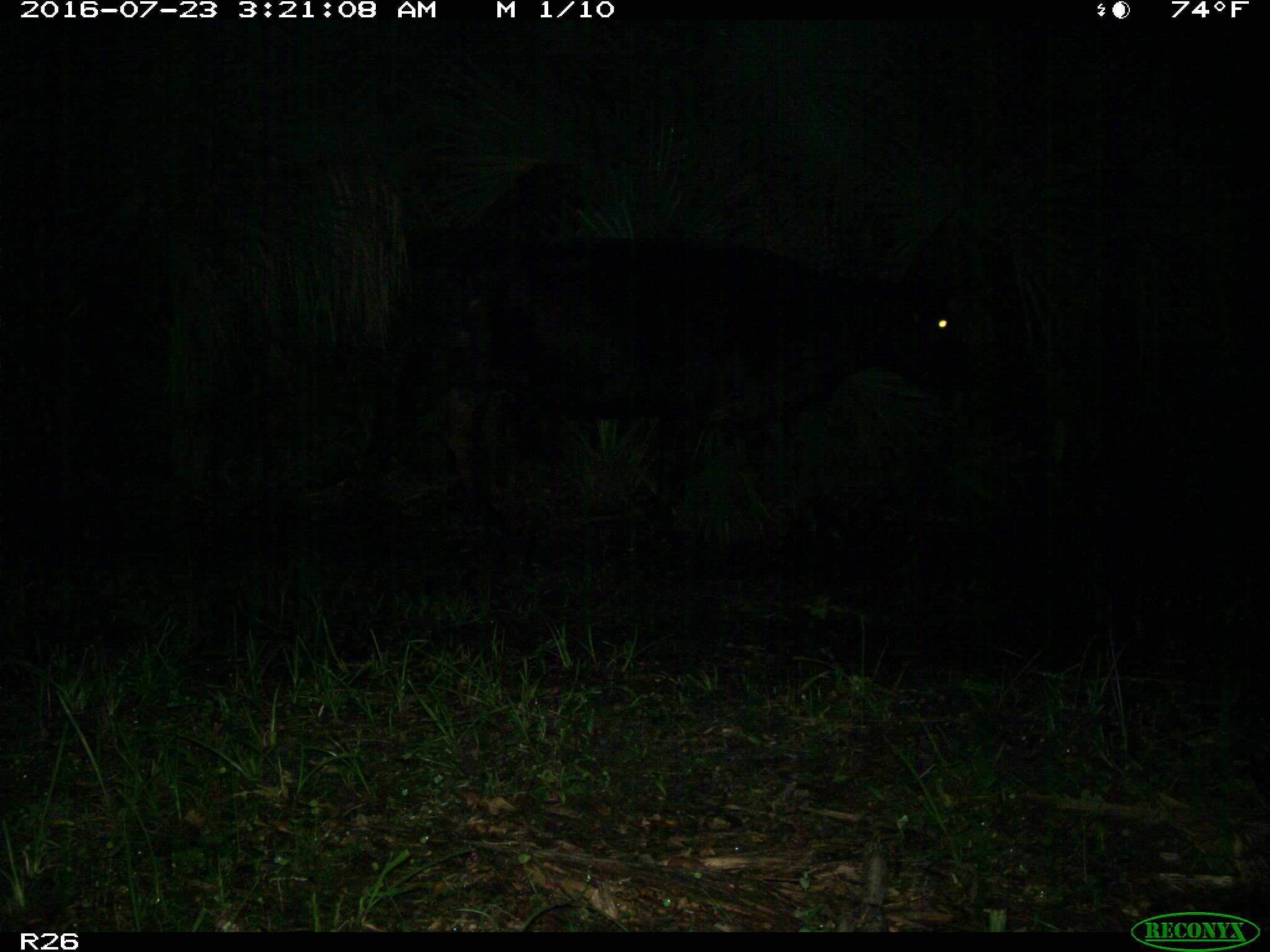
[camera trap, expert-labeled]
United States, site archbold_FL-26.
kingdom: Animalia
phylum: Chordata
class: Mammalia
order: Artiodactyla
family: Bovidae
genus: Bos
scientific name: Bos taurus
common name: domestic cow